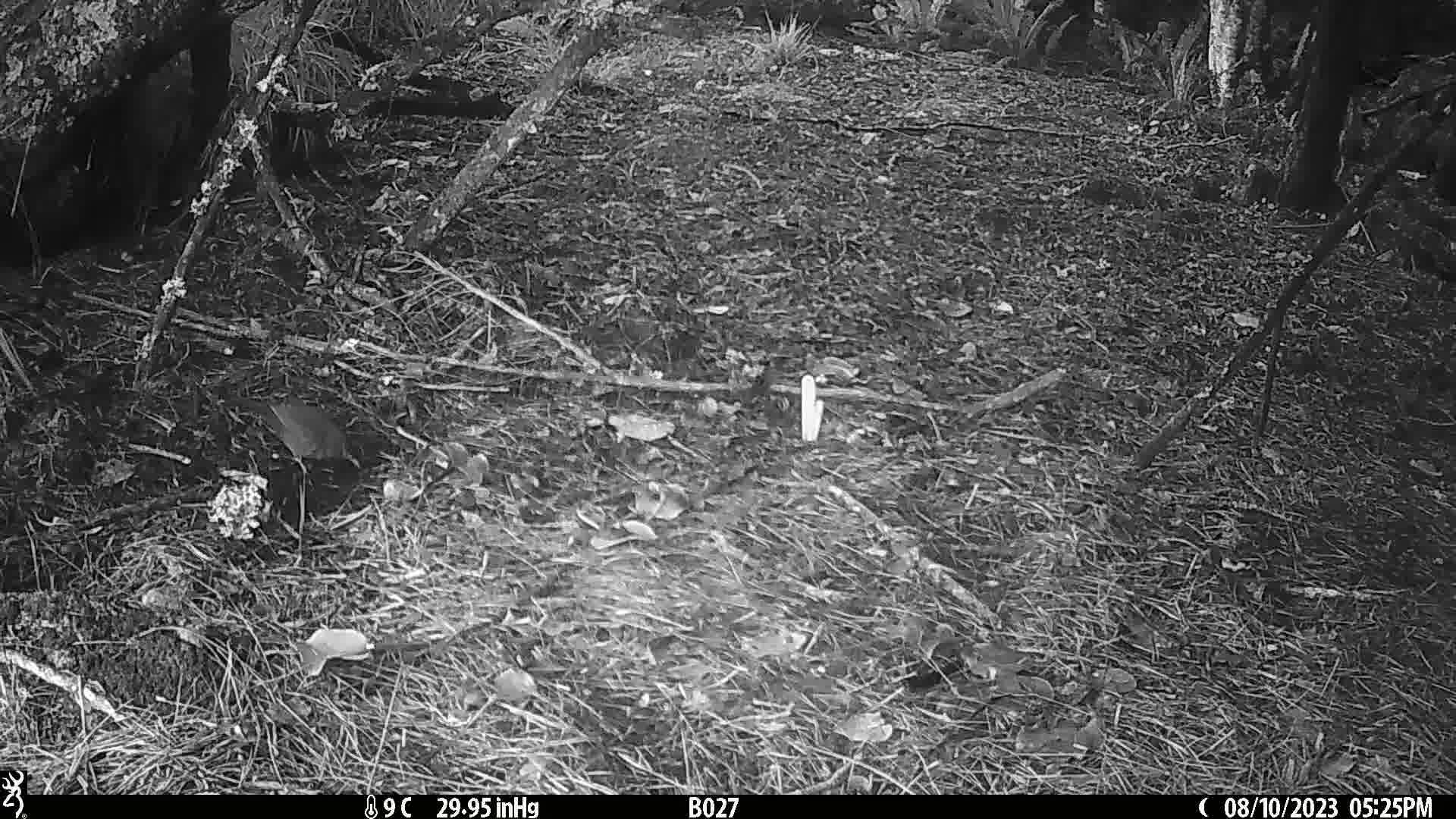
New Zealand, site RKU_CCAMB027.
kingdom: Animalia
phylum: Chordata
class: Aves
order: Passeriformes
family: Turdidae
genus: Turdus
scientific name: Turdus merula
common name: eurasian blackbird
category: blackbird